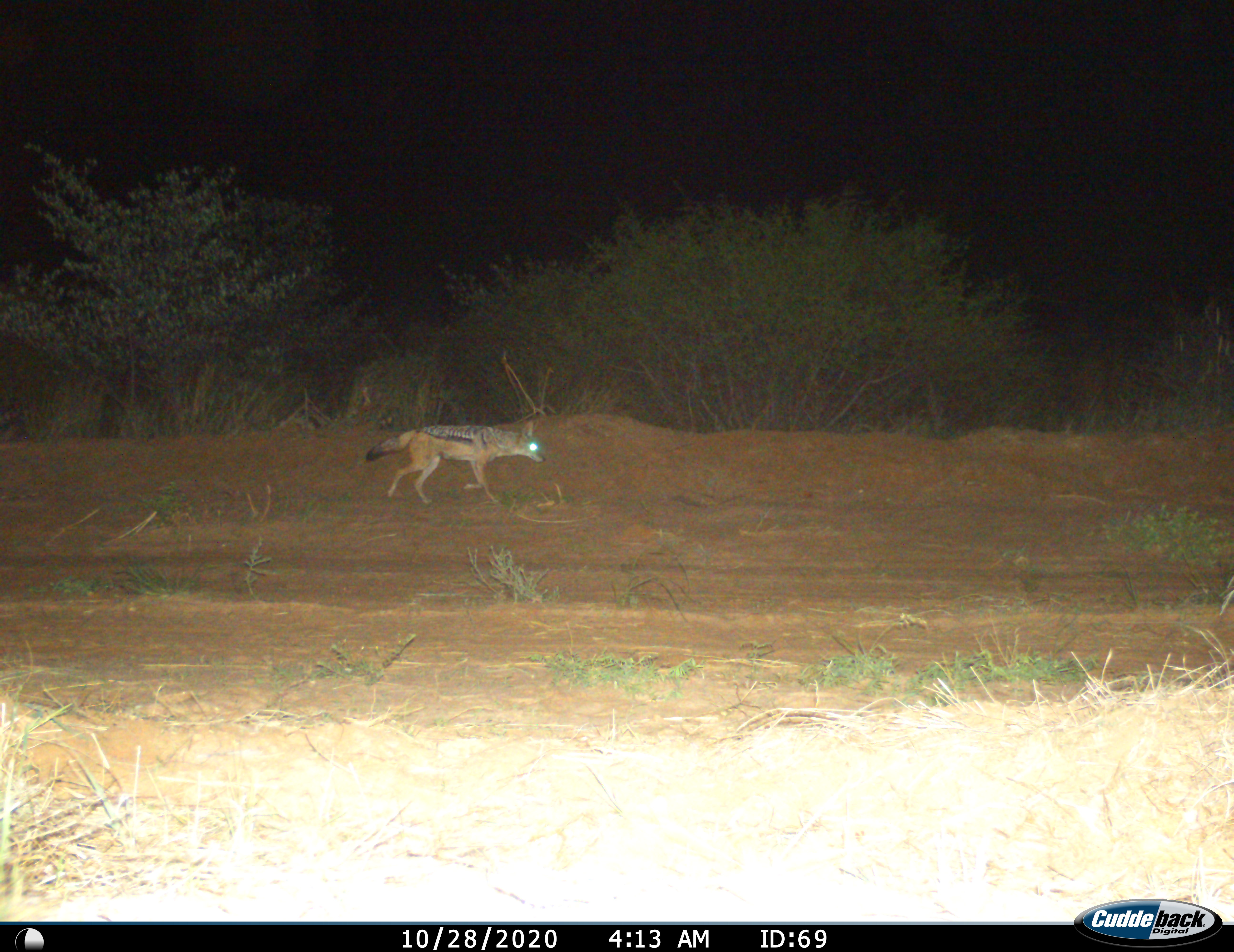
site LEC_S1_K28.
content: unidentified animal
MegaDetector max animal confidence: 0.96